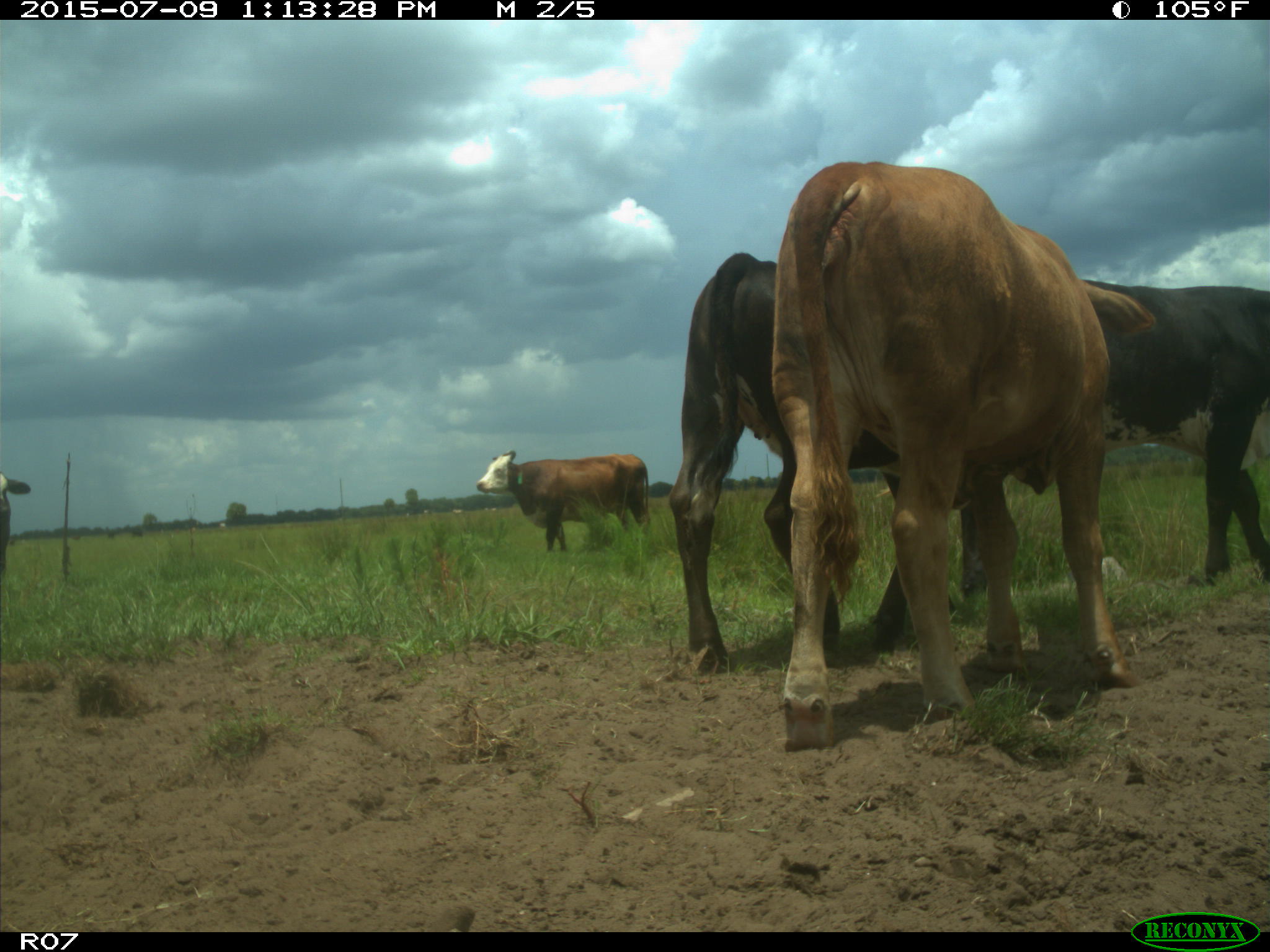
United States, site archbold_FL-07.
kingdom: Animalia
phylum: Chordata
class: Mammalia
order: Artiodactyla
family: Bovidae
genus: Bos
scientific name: Bos taurus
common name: domestic cow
Bos taurus (domestic cow).